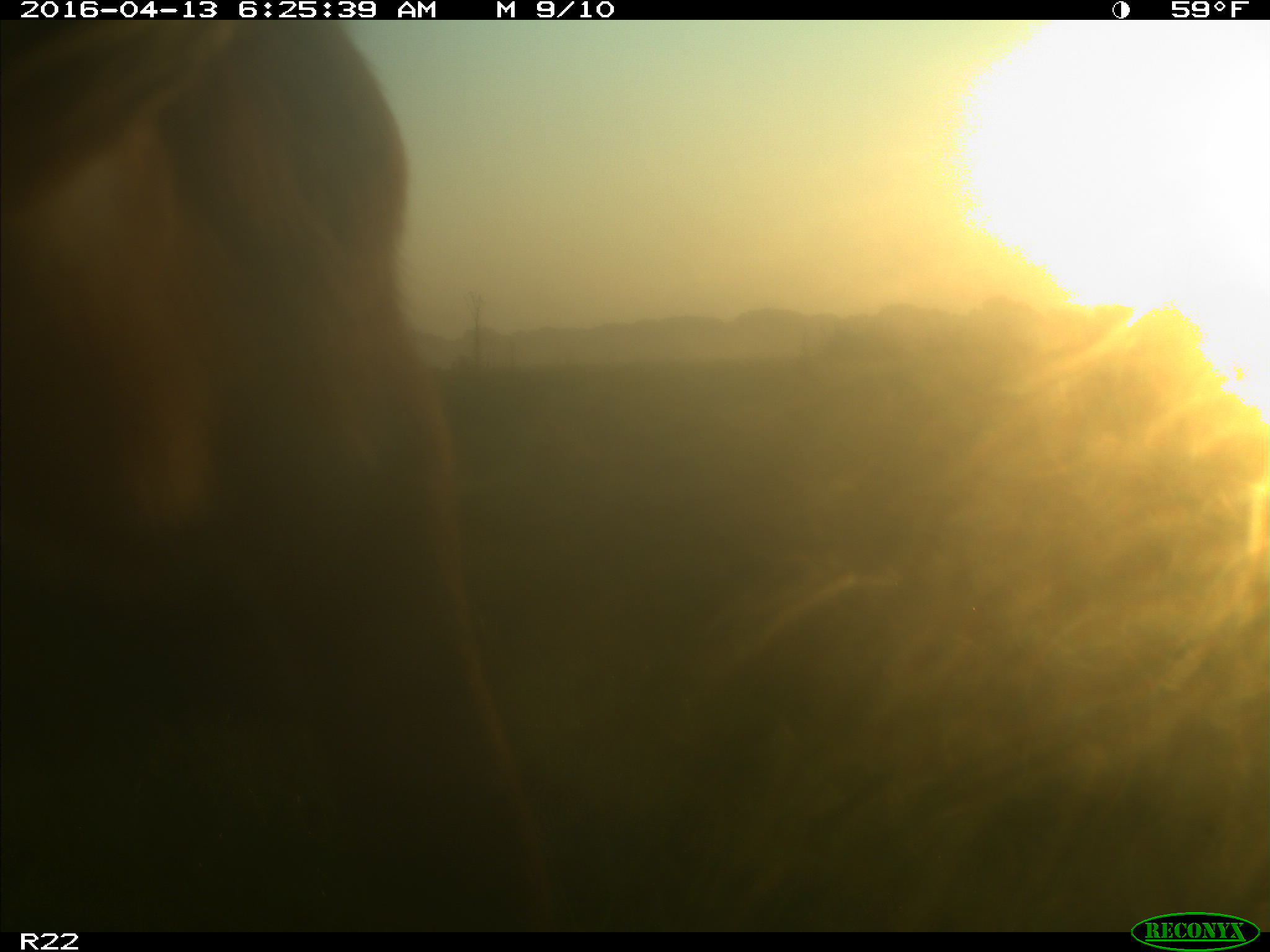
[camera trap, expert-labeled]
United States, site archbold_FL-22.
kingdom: Animalia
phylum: Chordata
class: Mammalia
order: Artiodactyla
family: Bovidae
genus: Bos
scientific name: Bos taurus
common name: domestic cow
Bos taurus (domestic cow).